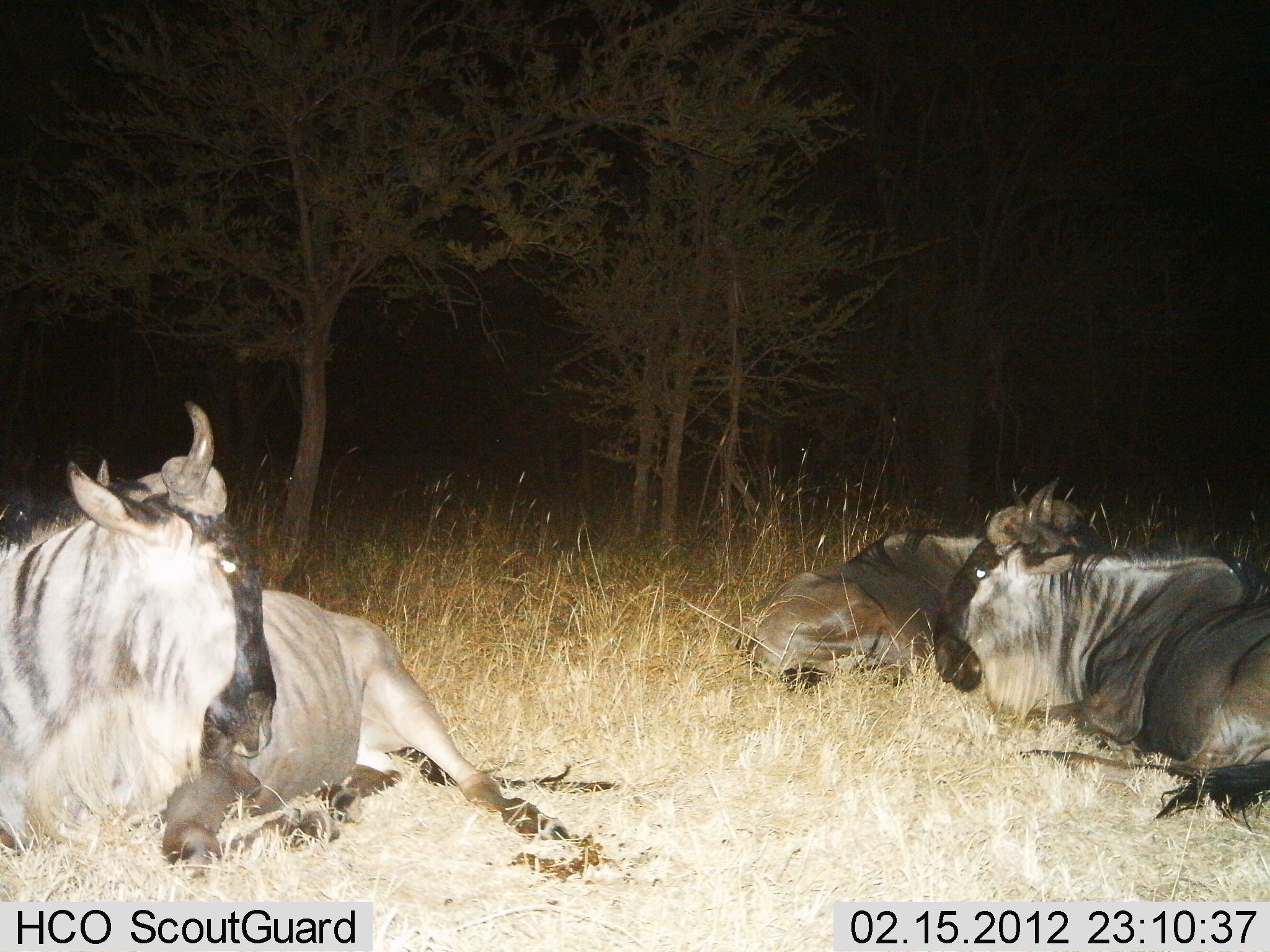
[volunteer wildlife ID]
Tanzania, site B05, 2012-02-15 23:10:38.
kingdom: Animalia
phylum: Chordata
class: Mammalia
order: Artiodactyla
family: Bovidae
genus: Connochaetes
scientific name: Connochaetes taurinus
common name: blue wildebeest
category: wildebeest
Wildebeest (blue wildebeest) (Connochaetes taurinus), count 3. Behavior (volunteer vote fractions): standing 0%, resting 100%, moving 0%, interacting 0%. Young present (vote fraction): 0%. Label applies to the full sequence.